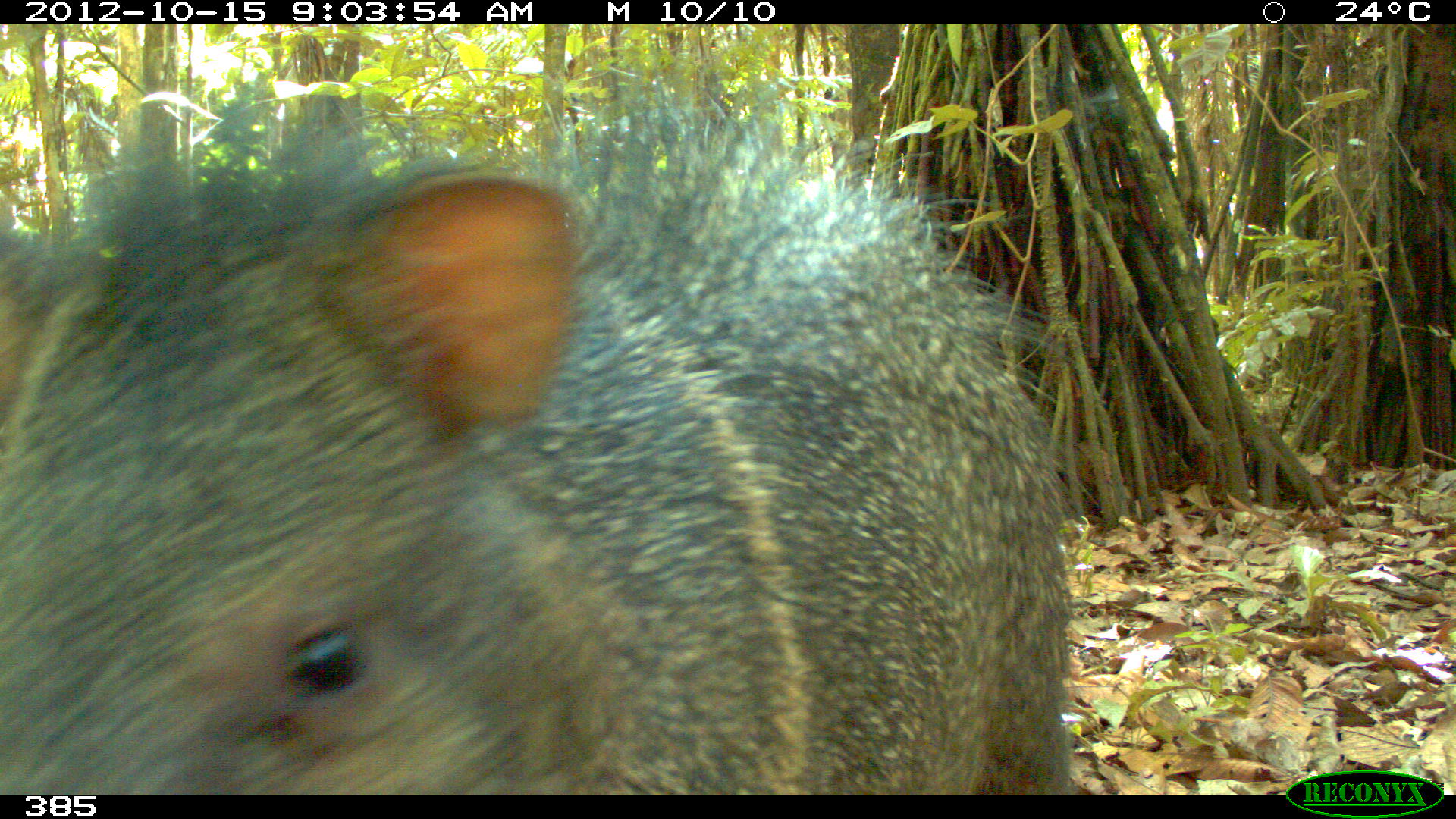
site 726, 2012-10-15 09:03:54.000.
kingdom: Animalia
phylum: Chordata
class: Mammalia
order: Artiodactyla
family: Tayassuidae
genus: Pecari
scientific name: Pecari tajacu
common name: collared peccary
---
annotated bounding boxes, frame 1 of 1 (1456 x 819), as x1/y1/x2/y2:
pecari tajacu: 0/64/1080/795